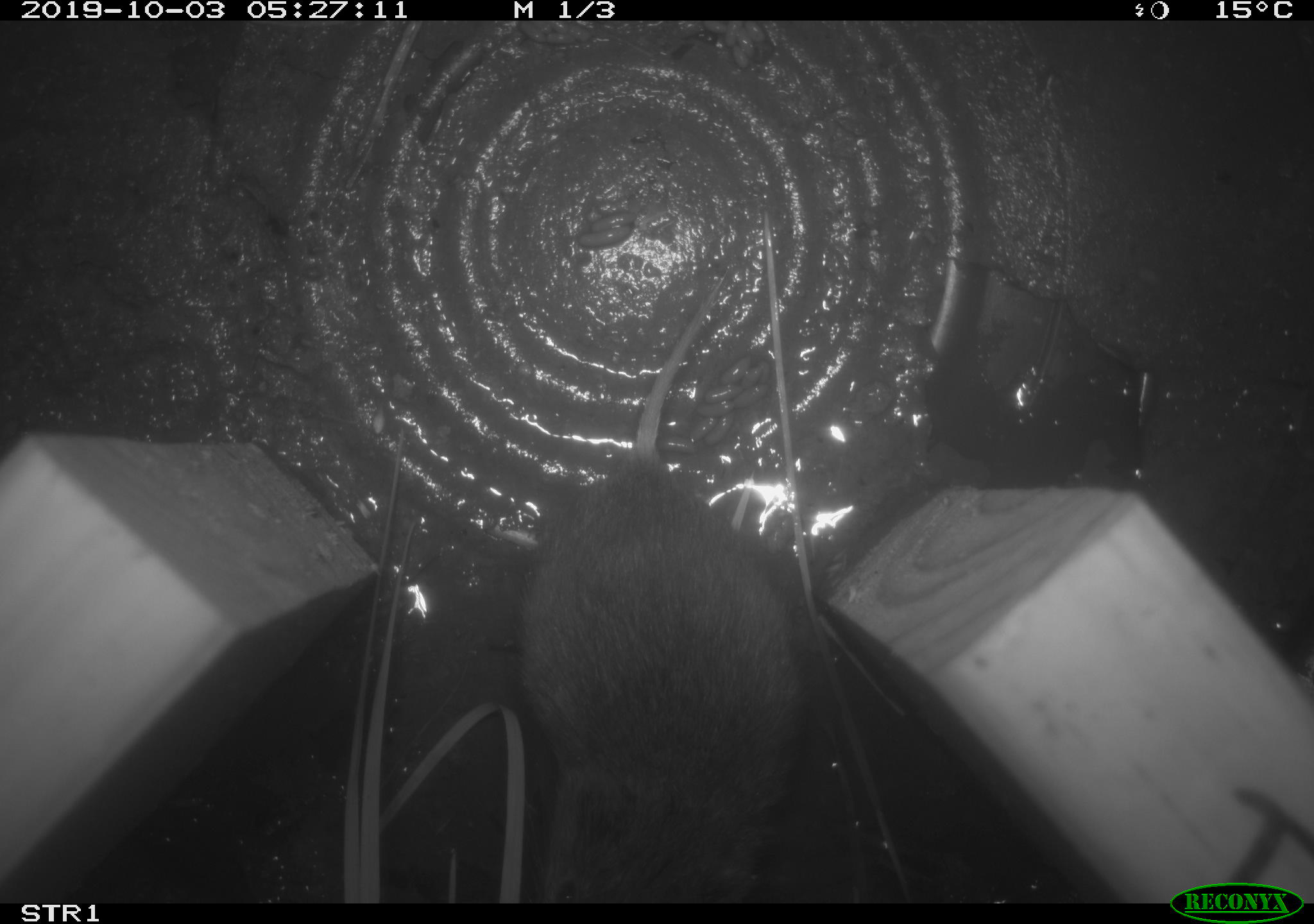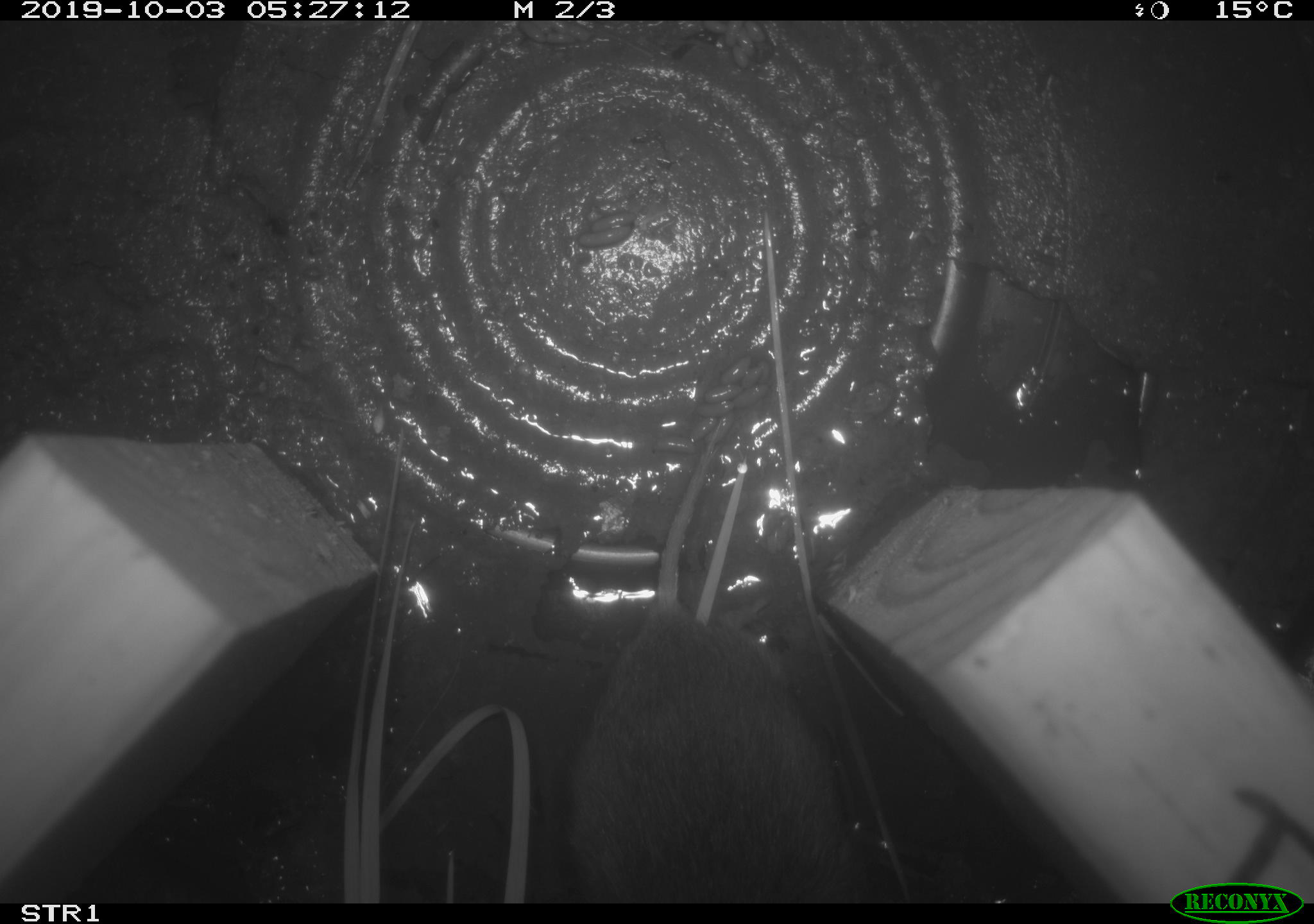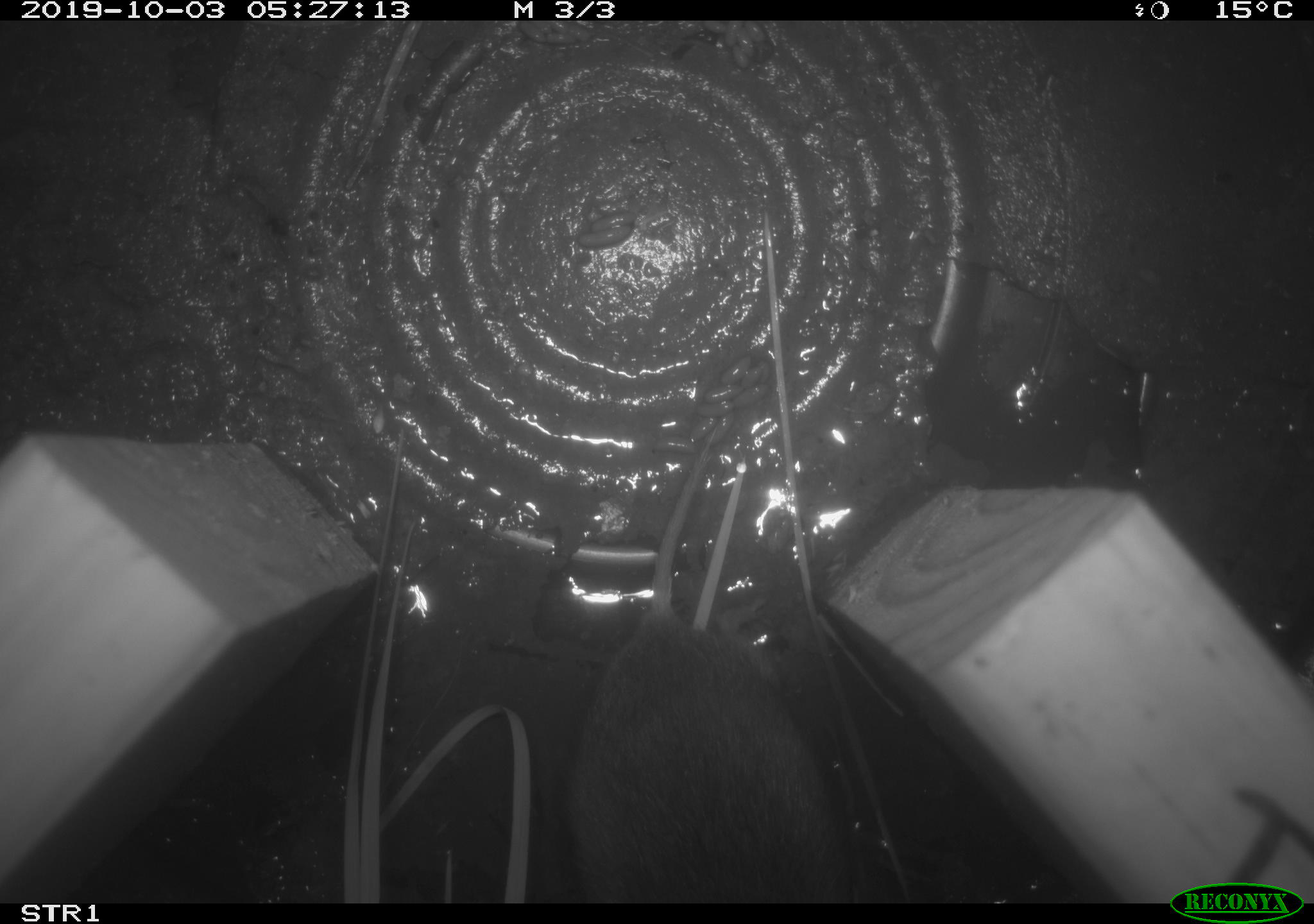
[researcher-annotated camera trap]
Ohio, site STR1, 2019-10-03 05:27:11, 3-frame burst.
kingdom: Animalia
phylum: Chordata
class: Mammalia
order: Rodentia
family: Cricetidae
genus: Microtus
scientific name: Microtus pennsylvanicus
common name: meadow vole